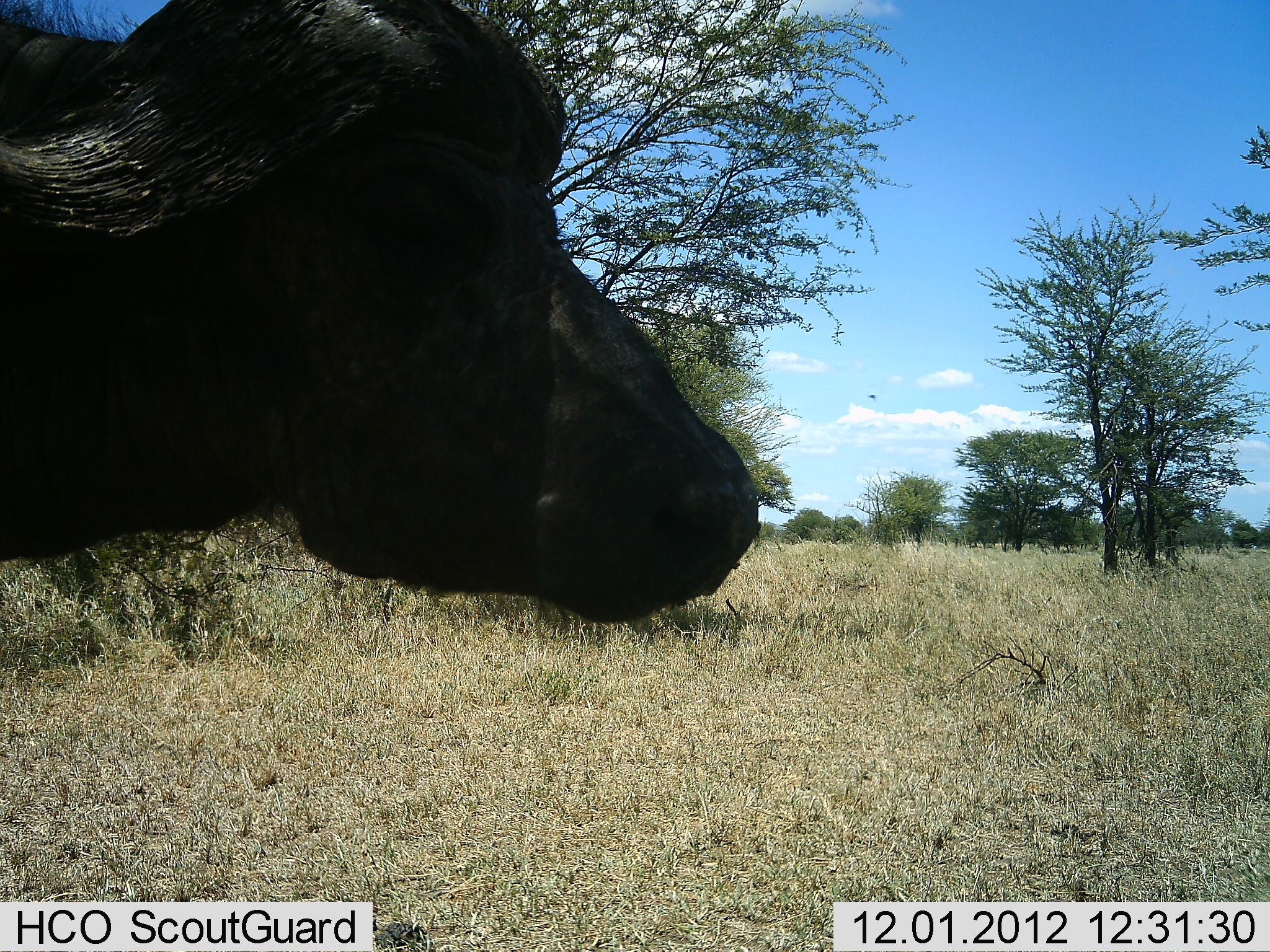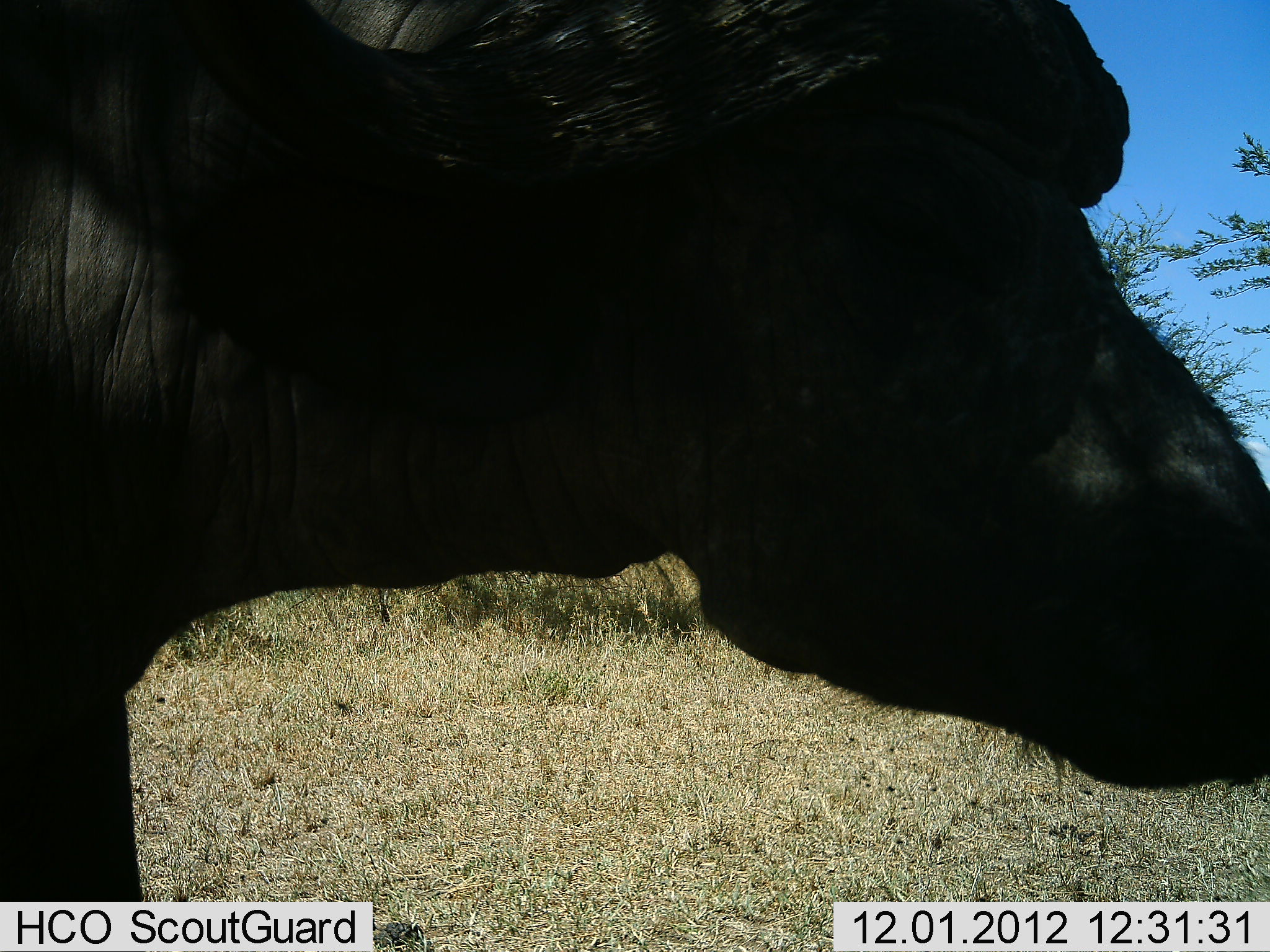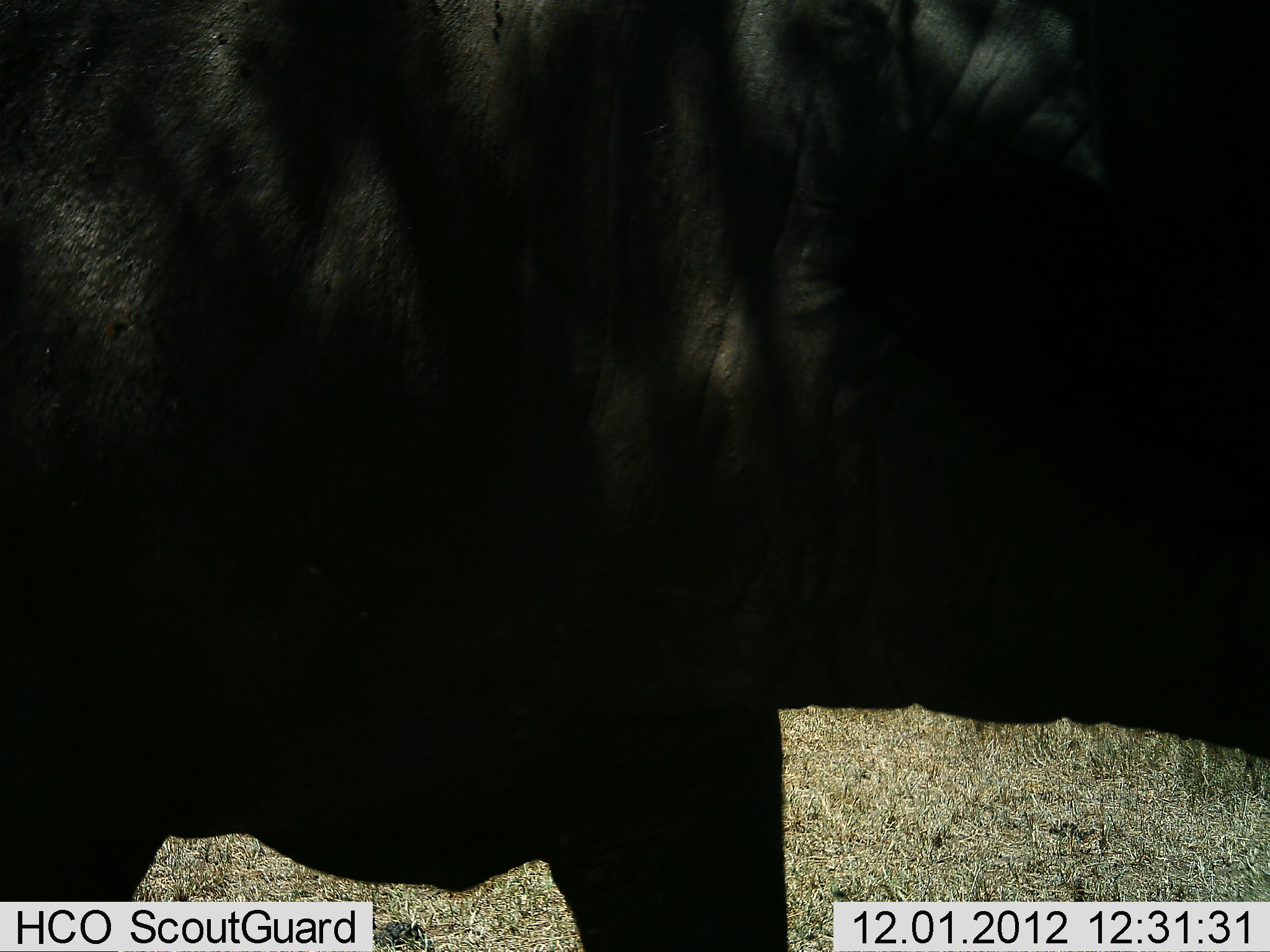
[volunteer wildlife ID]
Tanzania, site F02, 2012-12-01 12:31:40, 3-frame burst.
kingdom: Animalia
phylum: Chordata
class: Mammalia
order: Artiodactyla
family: Bovidae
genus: Syncerus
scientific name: Syncerus caffer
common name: cape buffalo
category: buffalo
Buffalo (cape buffalo) (Syncerus caffer), count 1. Behavior (volunteer vote fractions): standing 8%, resting 8%, moving 92%, interacting 0%. Young present (vote fraction): 0%. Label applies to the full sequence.